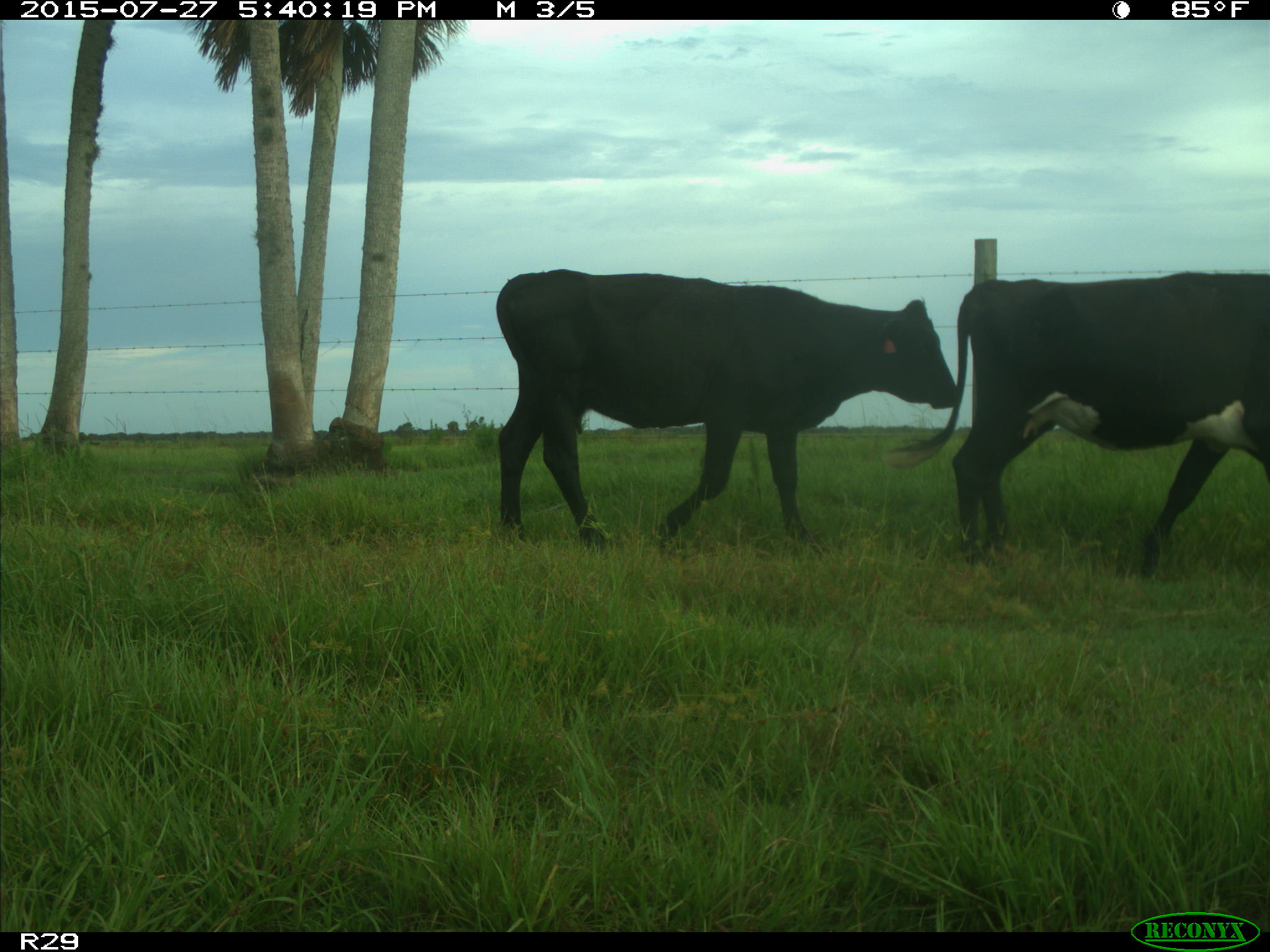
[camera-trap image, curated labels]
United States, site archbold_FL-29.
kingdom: Animalia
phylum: Chordata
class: Mammalia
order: Artiodactyla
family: Bovidae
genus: Bos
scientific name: Bos taurus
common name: domestic cow